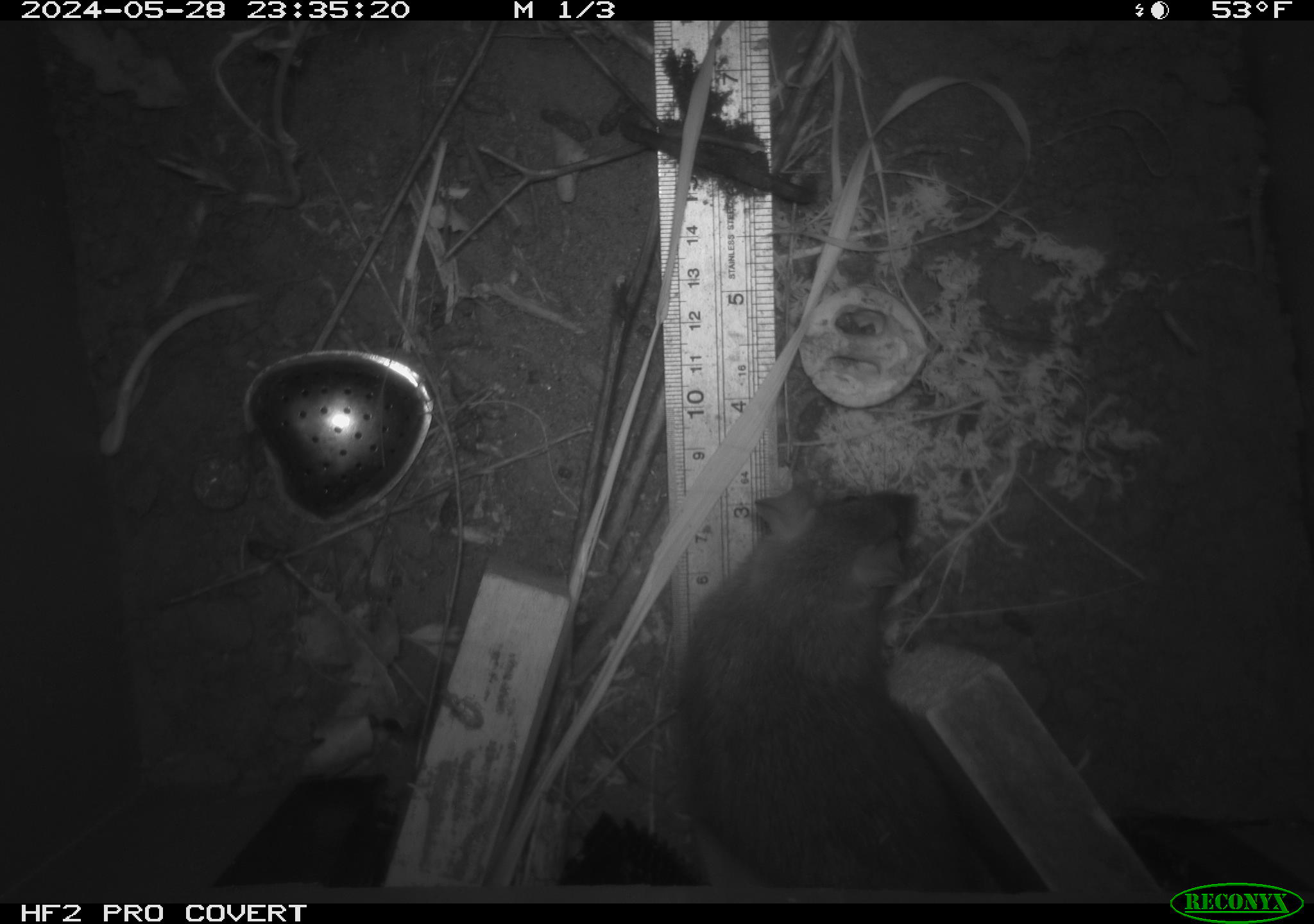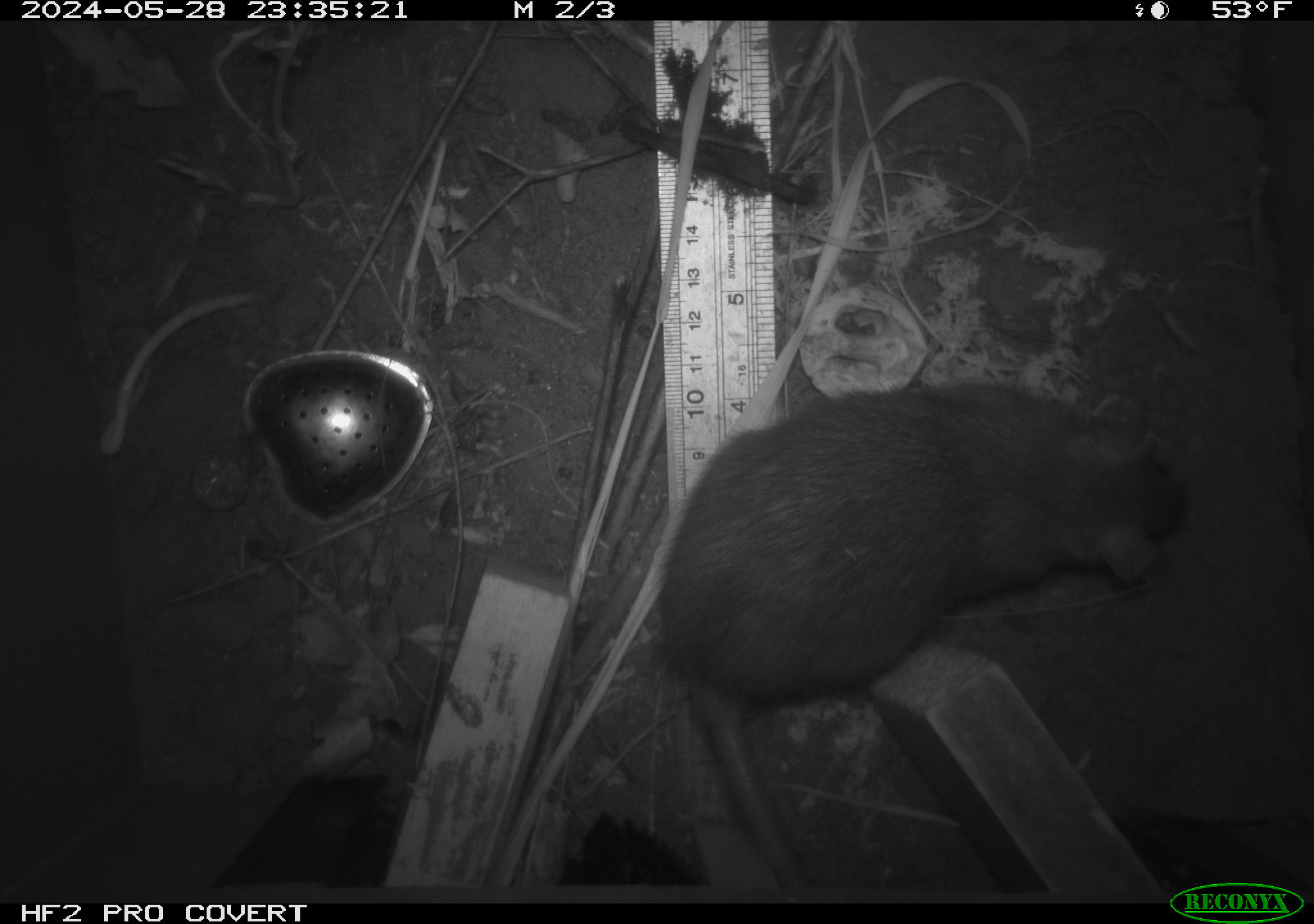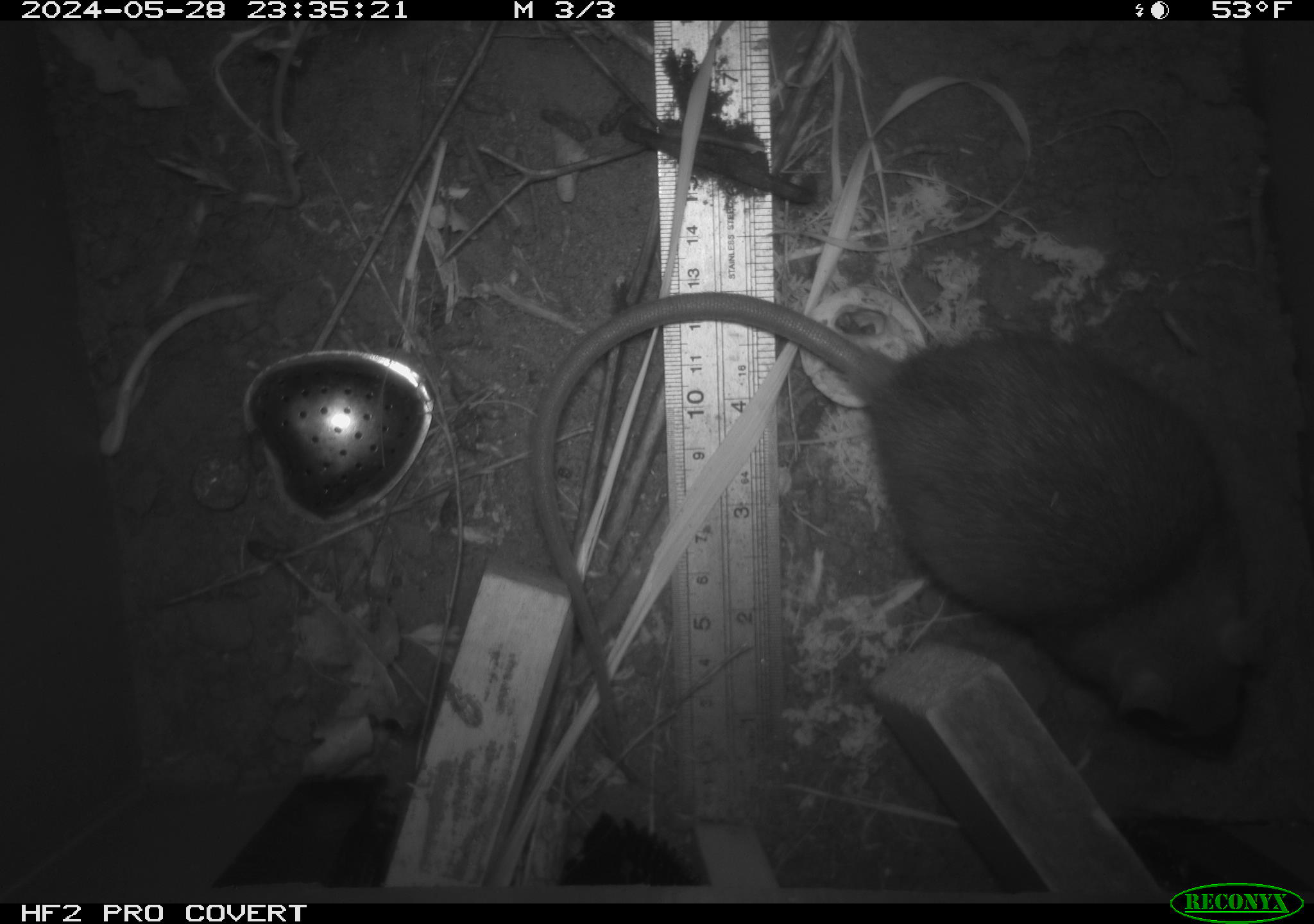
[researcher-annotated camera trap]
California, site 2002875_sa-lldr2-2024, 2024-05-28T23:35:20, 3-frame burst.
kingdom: Animalia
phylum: Chordata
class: Mammalia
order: Rodentia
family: Muridae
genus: Rattus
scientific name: Rattus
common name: rat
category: rattus species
Rattus species (rat) (Rattus).